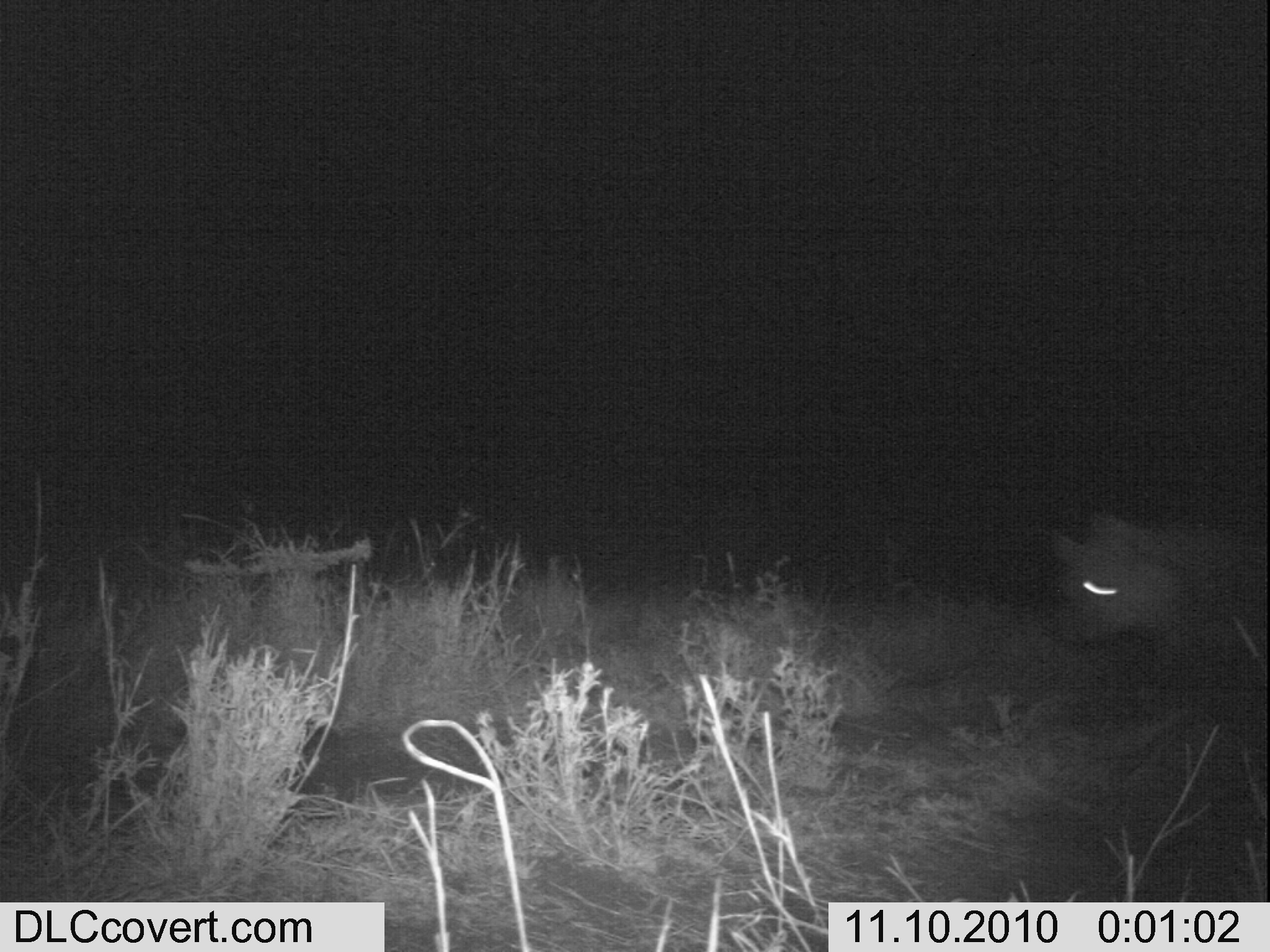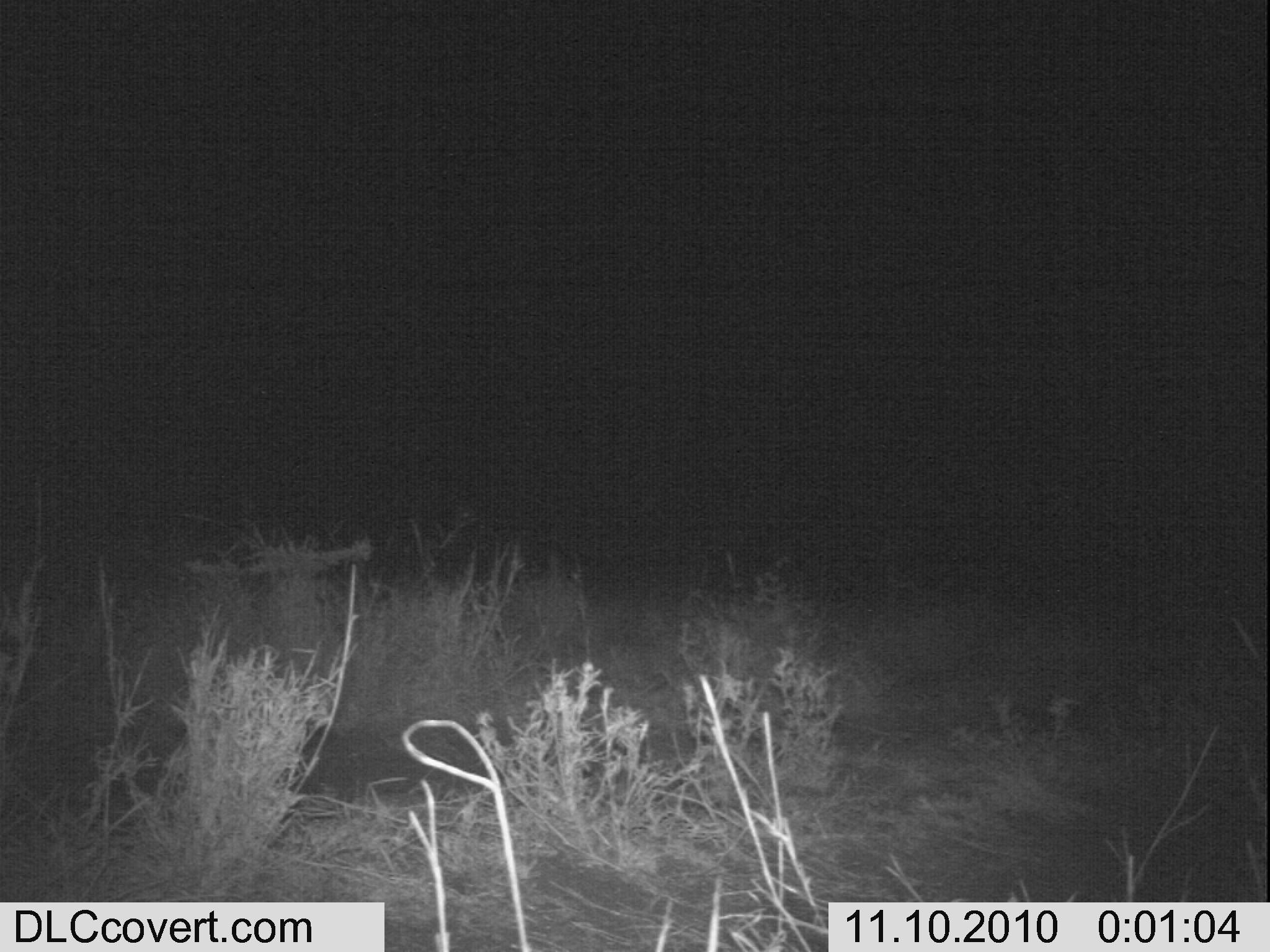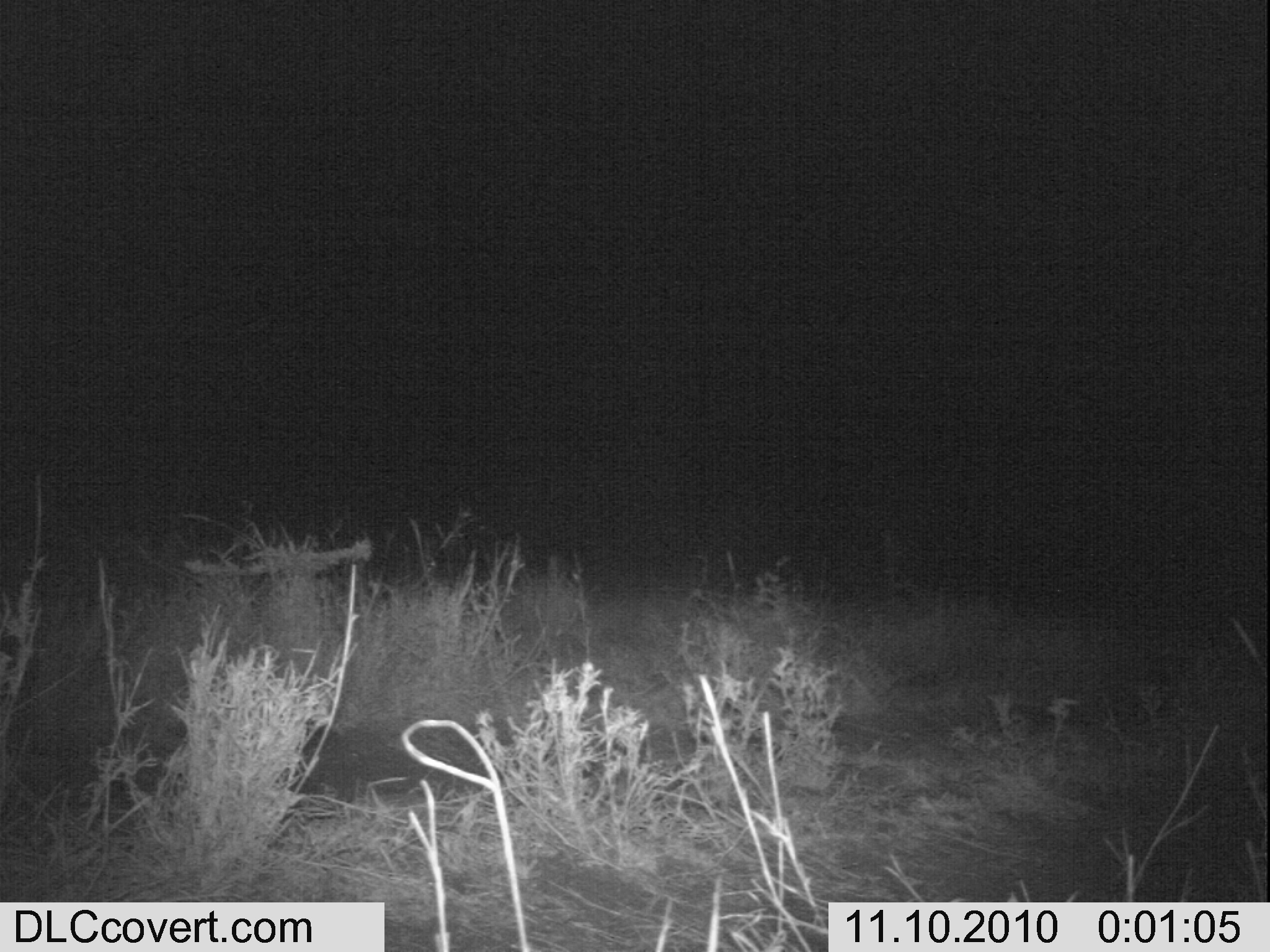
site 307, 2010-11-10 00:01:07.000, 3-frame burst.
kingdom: Animalia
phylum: Chordata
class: Mammalia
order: Carnivora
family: Hyaenidae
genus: Crocuta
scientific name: Crocuta crocuta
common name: spotted hyena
Crocuta crocuta (spotted hyena), count 1.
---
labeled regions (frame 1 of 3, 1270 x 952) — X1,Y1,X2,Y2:
crocuta crocuta: 1042,505,1270,683